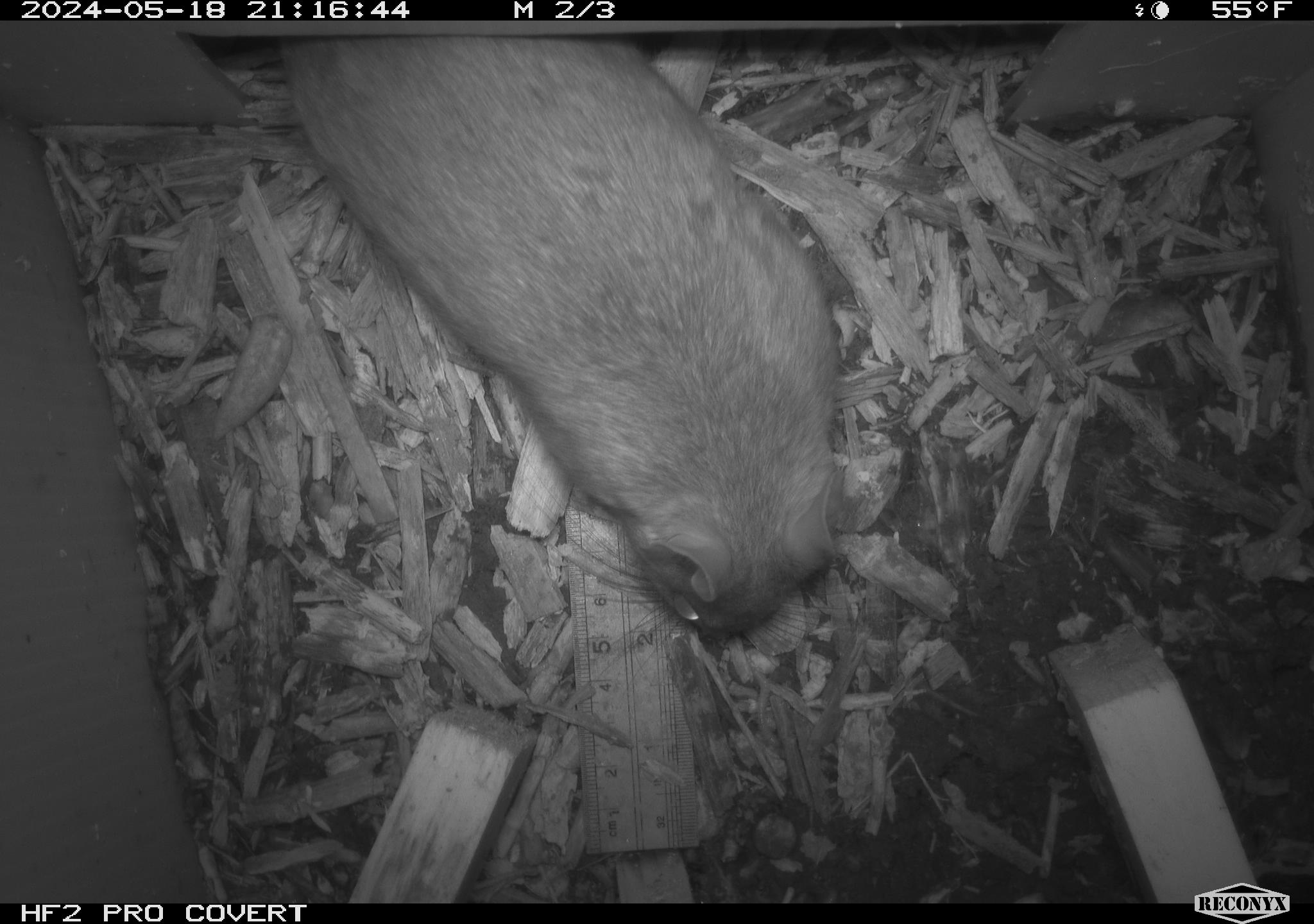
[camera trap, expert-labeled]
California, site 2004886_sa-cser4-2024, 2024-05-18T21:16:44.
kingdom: Animalia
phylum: Chordata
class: Mammalia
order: Rodentia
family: Muridae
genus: Rattus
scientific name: Rattus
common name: rat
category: rattus species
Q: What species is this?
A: Rattus species (rat) (Rattus).